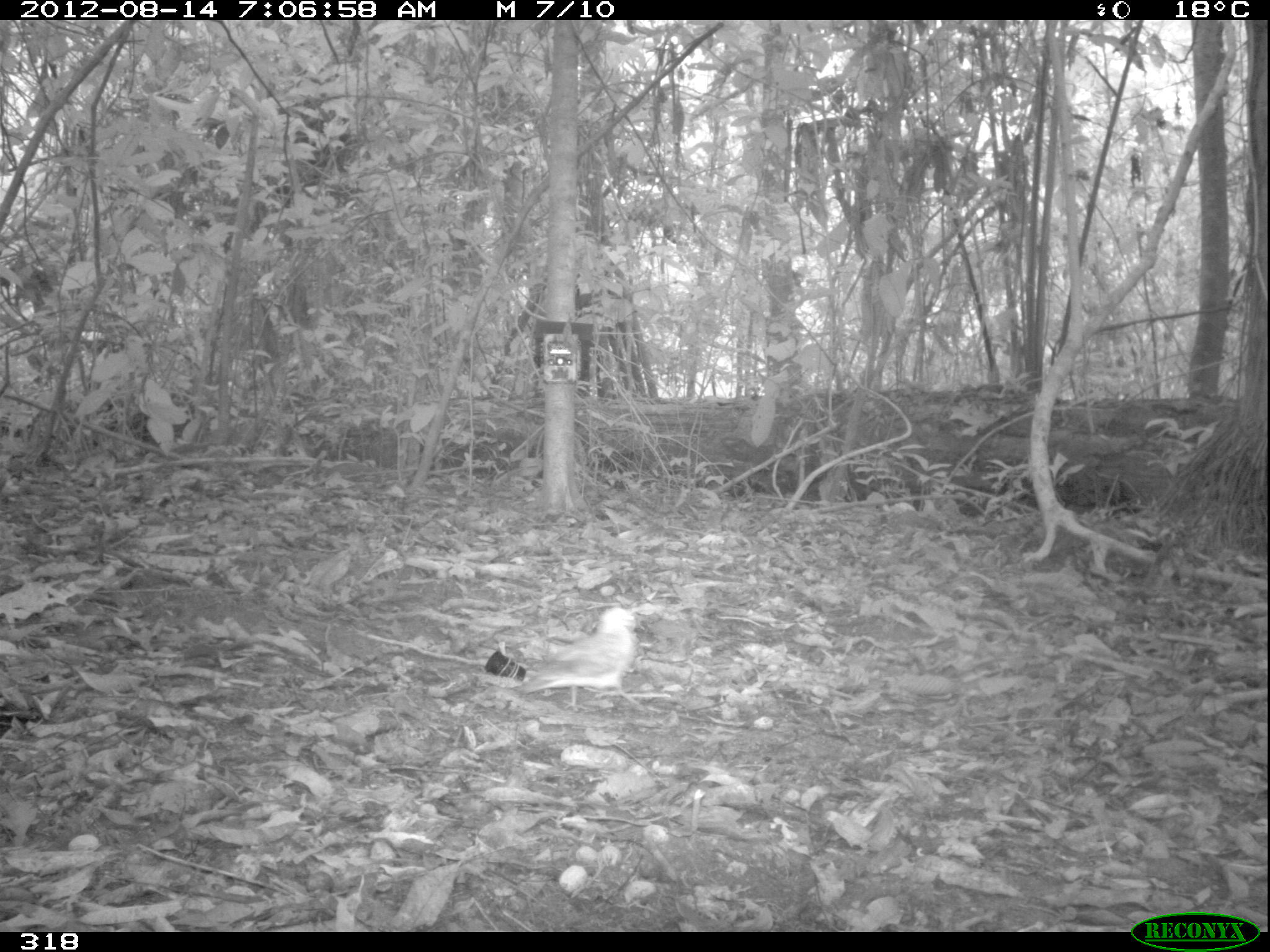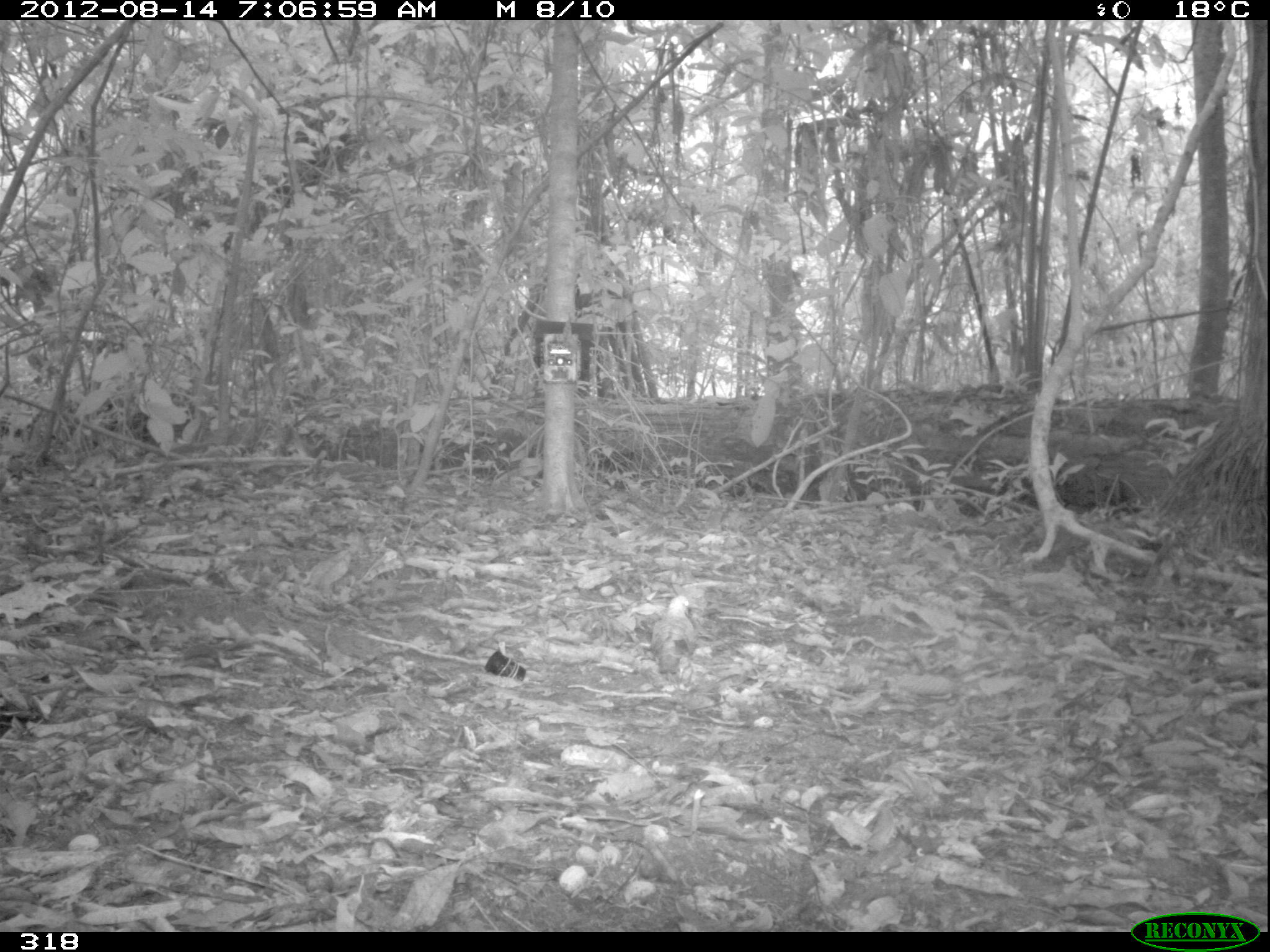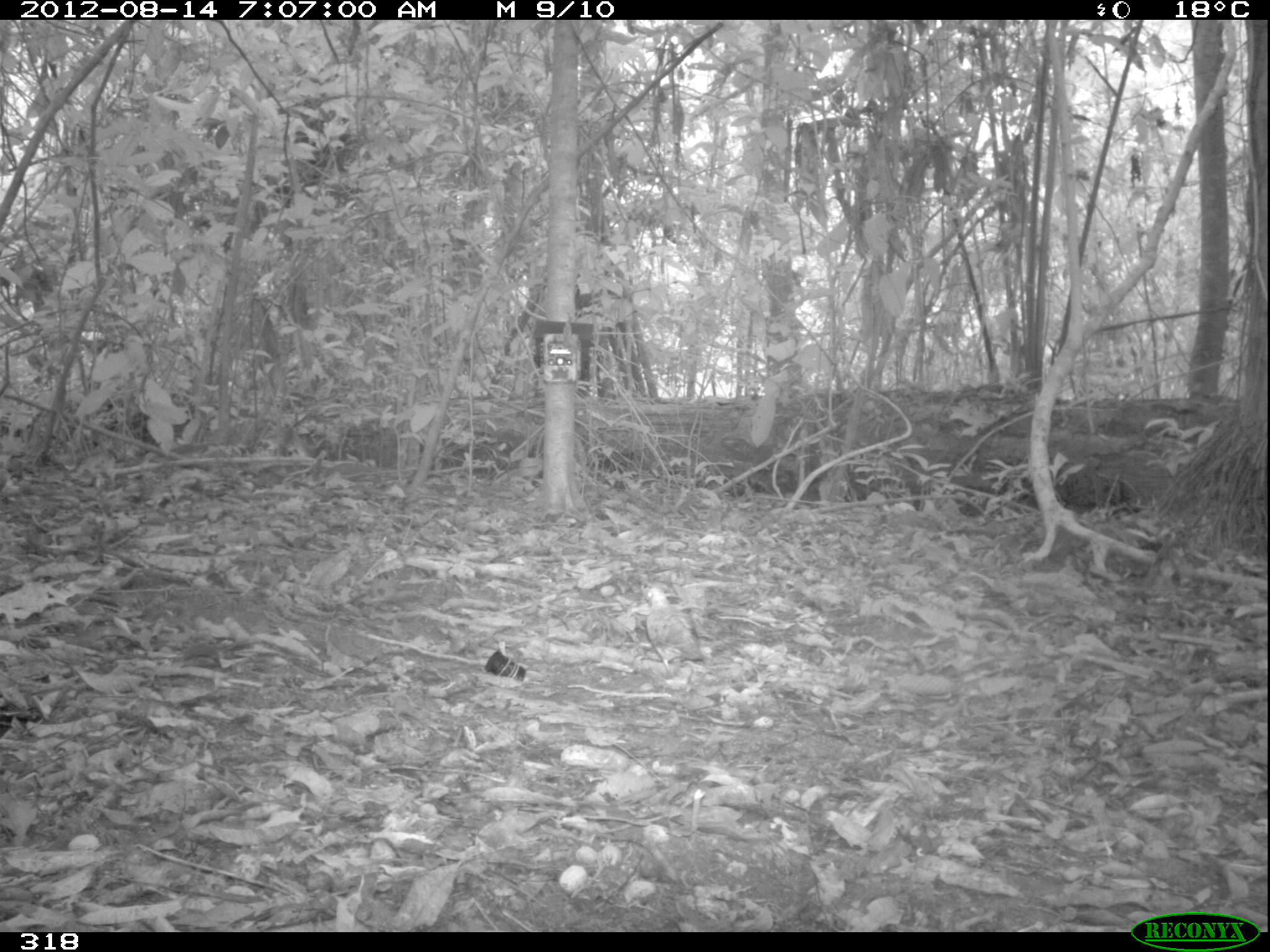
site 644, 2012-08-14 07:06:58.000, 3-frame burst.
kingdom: Animalia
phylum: Chordata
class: Aves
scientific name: Aves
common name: bird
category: unknown bird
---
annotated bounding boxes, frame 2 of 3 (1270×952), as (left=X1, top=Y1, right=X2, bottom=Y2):
unknown bird: (left=649, top=595, right=698, bottom=687)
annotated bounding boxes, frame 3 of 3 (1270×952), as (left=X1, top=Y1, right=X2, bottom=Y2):
unknown bird: (left=642, top=583, right=713, bottom=681)